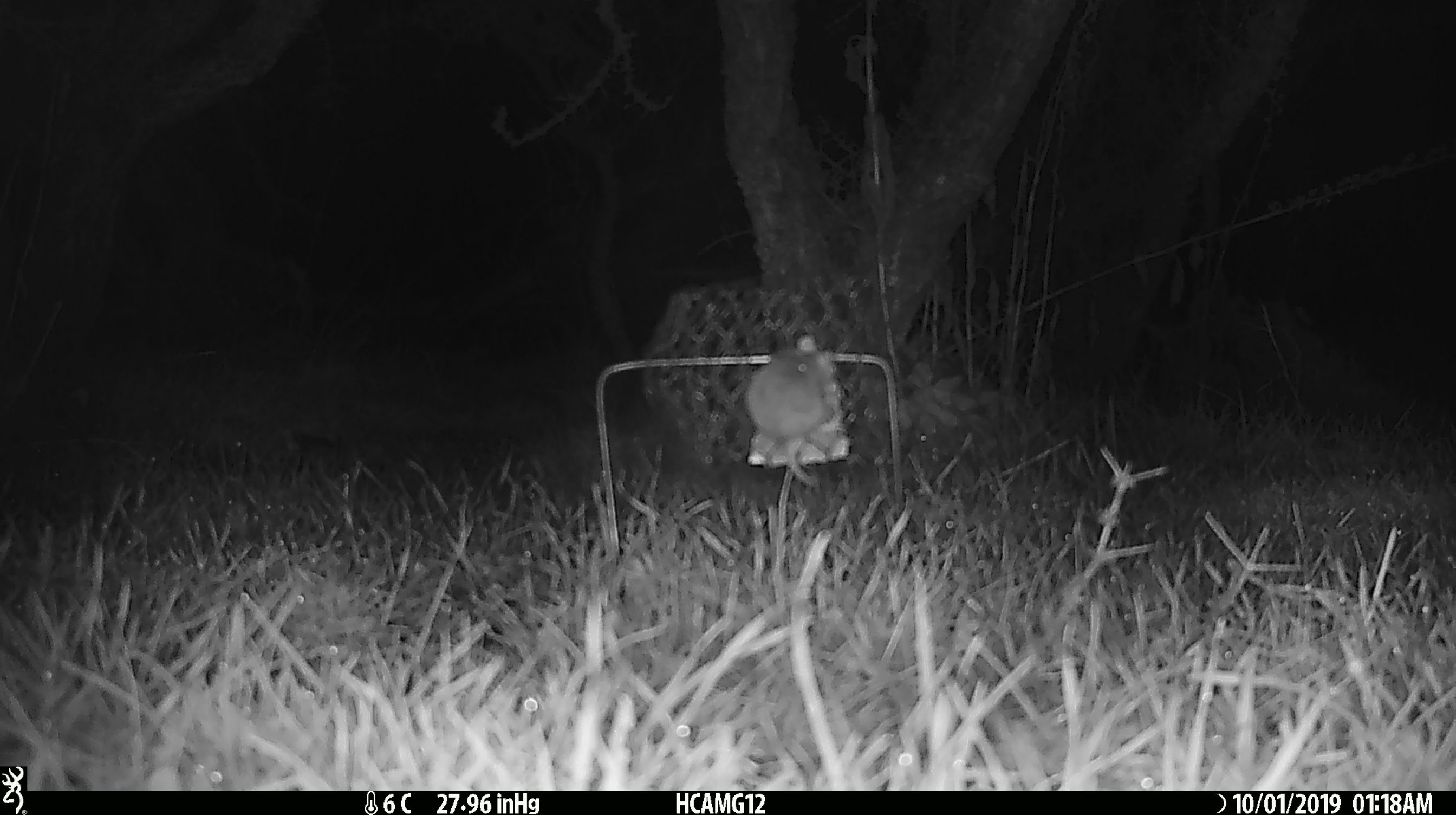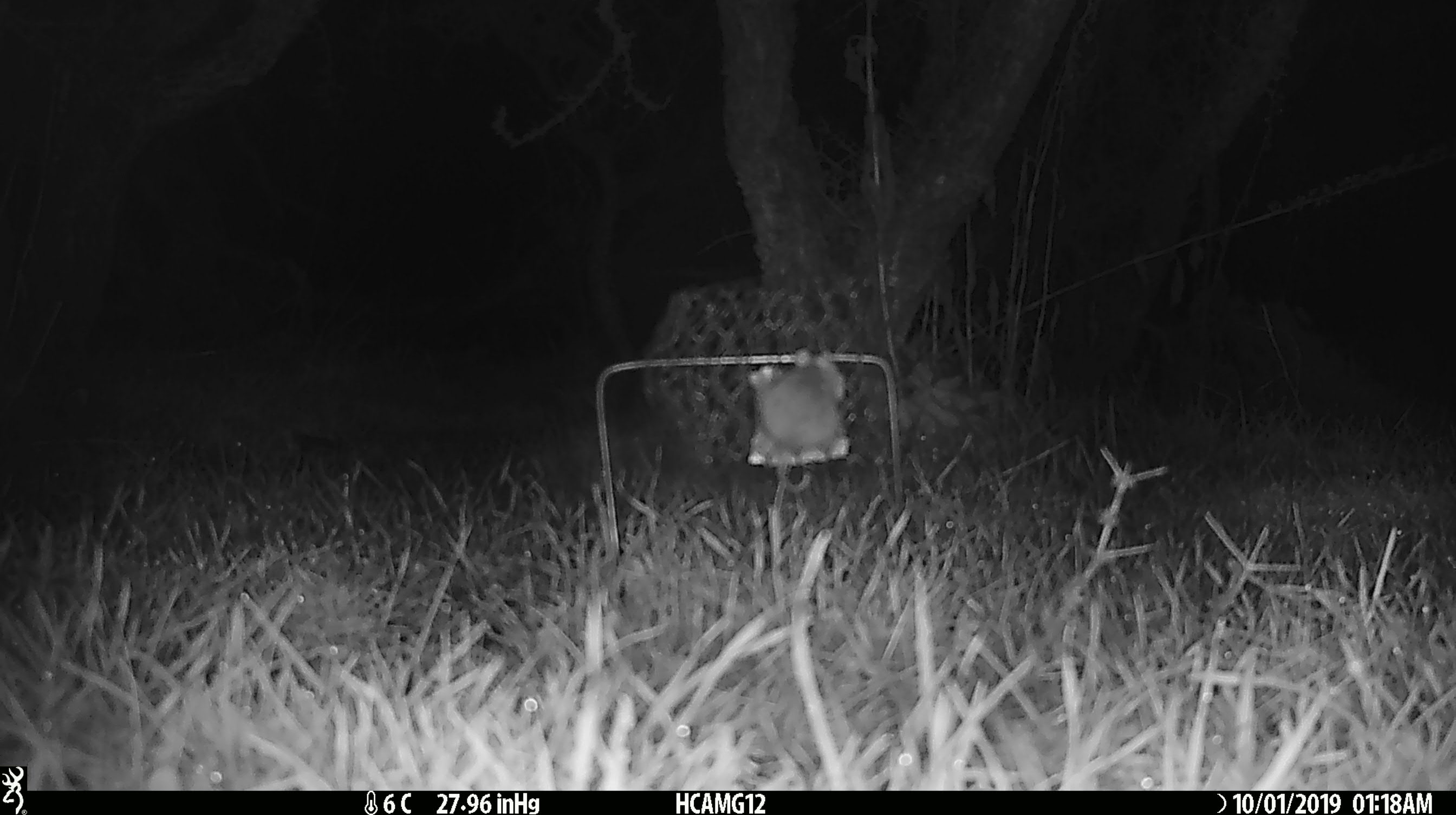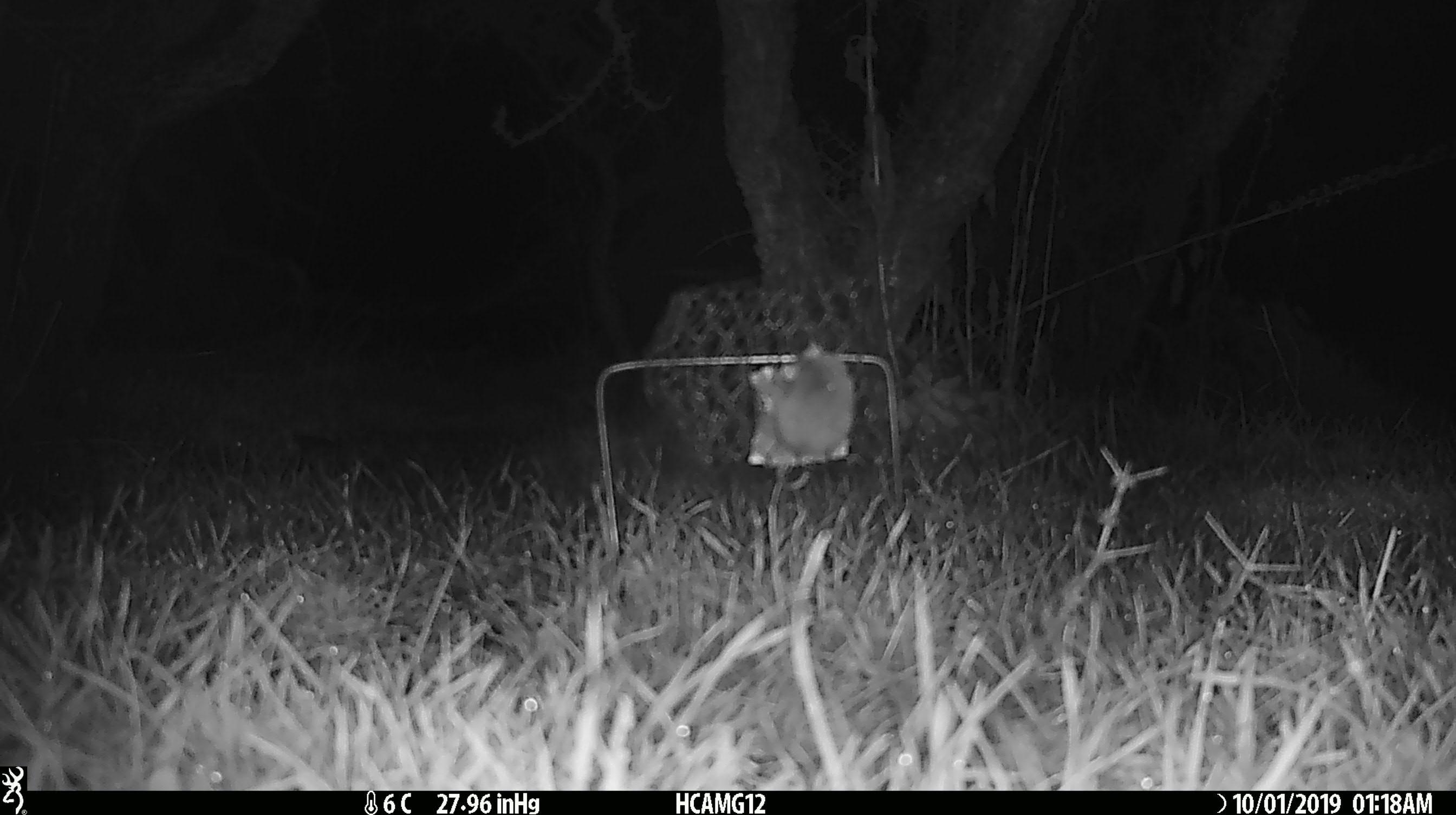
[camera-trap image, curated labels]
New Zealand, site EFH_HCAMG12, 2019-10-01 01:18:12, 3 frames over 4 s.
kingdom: Animalia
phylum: Chordata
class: Mammalia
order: Rodentia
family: Muridae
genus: Mus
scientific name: Mus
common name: mouse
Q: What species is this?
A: Mouse (Mus).